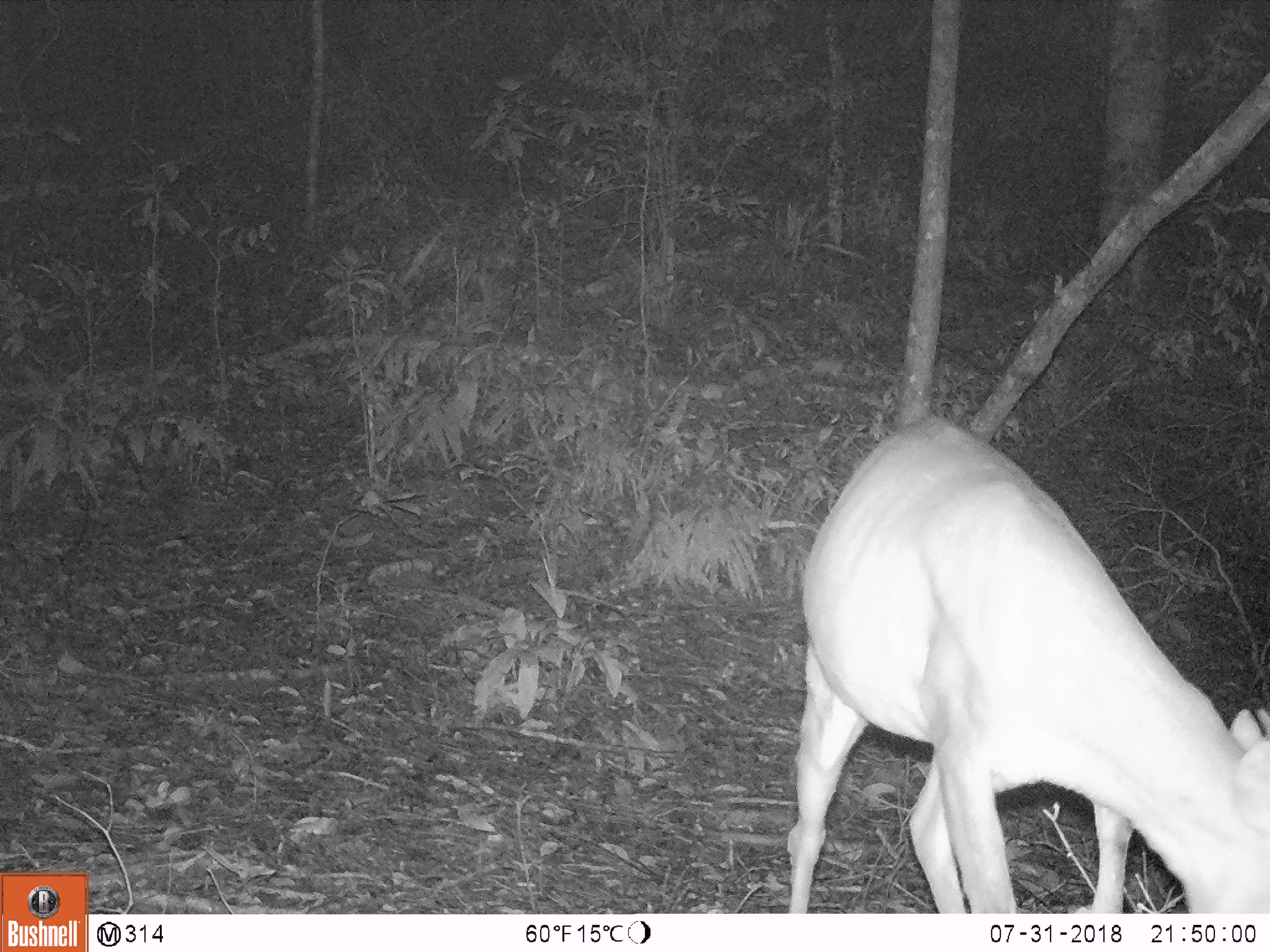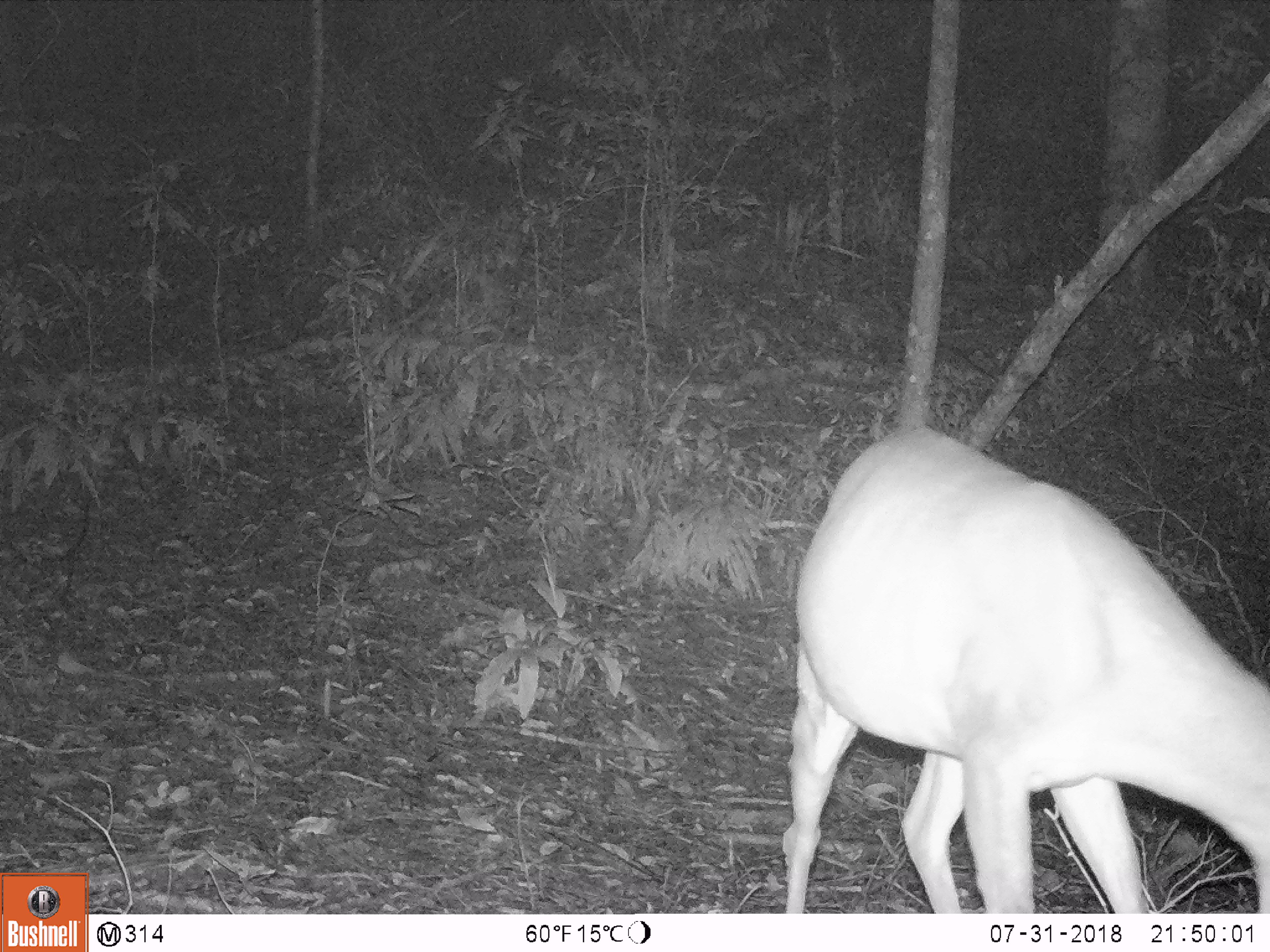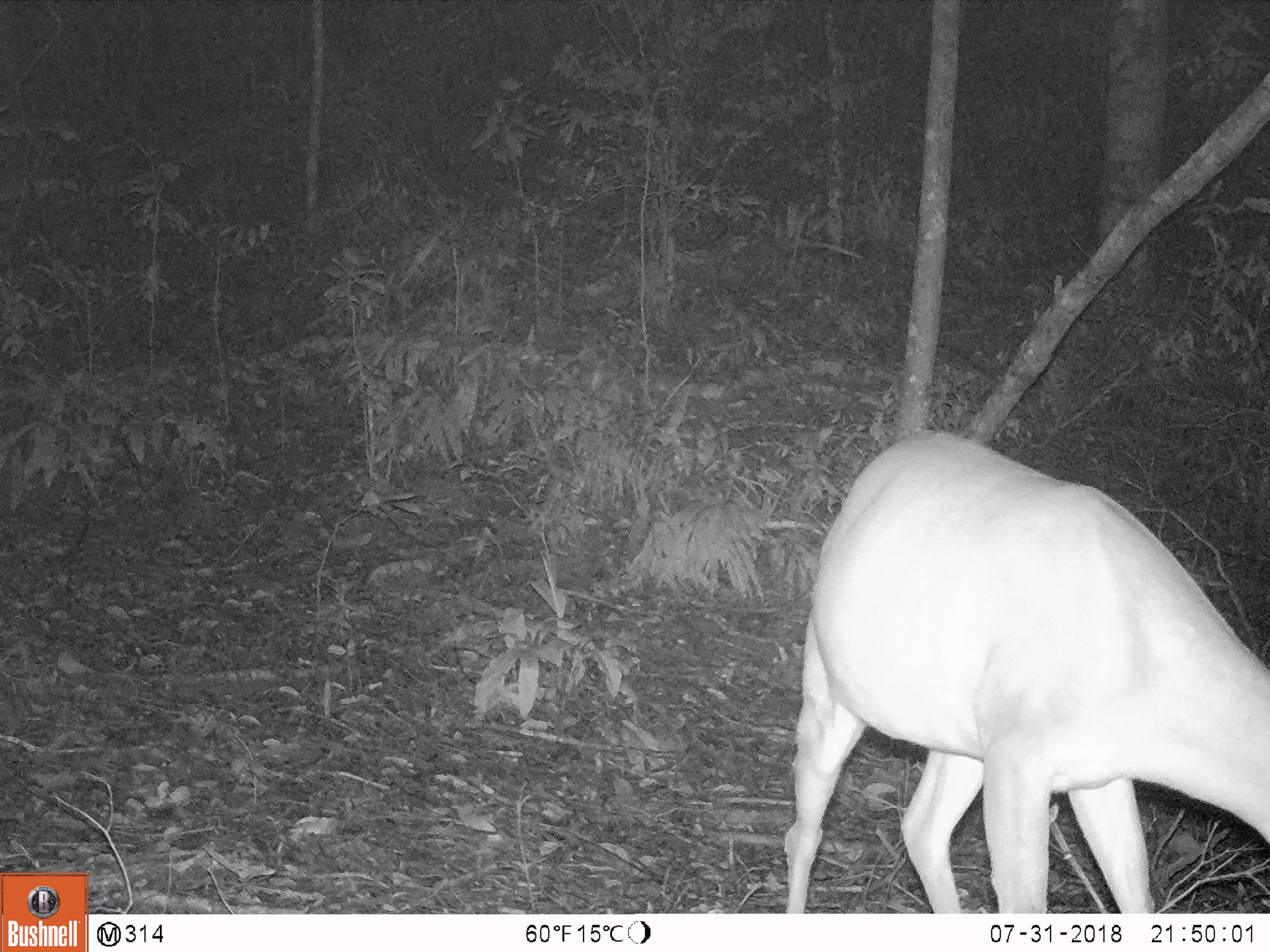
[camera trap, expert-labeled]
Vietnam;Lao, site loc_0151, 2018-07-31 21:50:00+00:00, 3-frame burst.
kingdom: Animalia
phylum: Chordata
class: Mammalia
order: Artiodactyla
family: Cervidae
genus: Muntiacus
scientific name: Muntiacus vuquangensis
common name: large-antlered muntjac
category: large antlered muntjac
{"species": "large antlered muntjac (large-antlered muntjac) (Muntiacus vuquangensis)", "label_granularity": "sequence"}